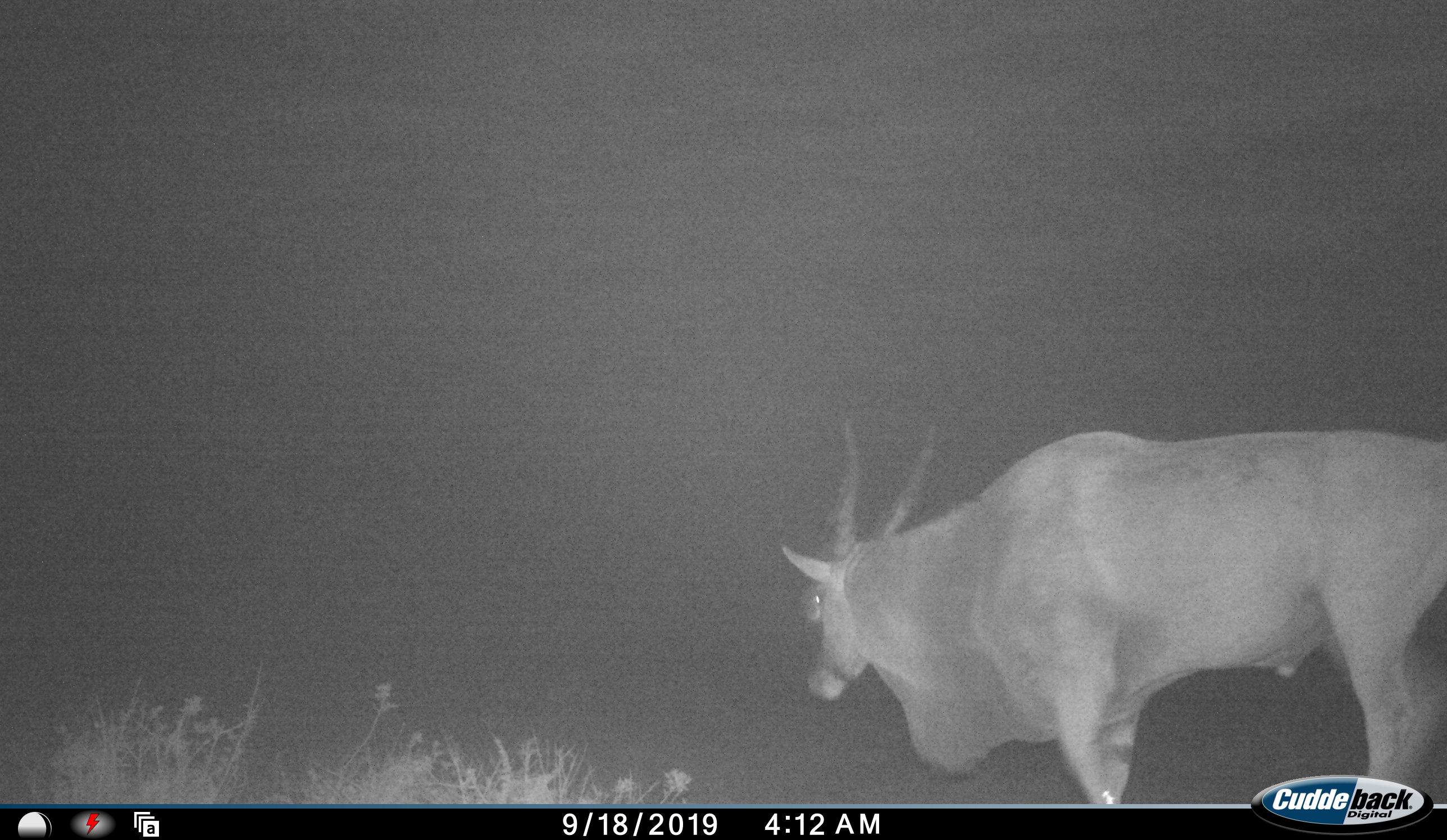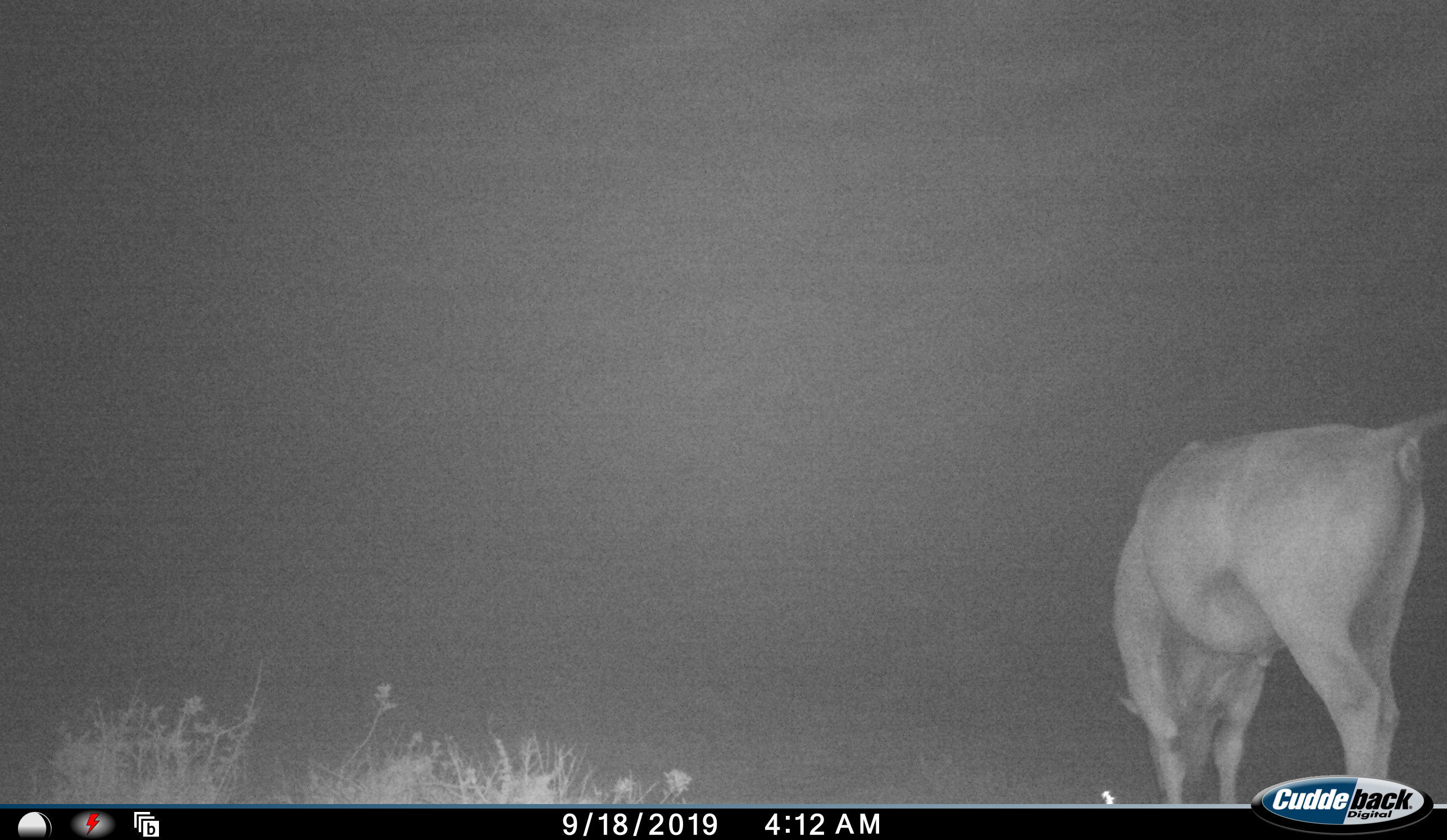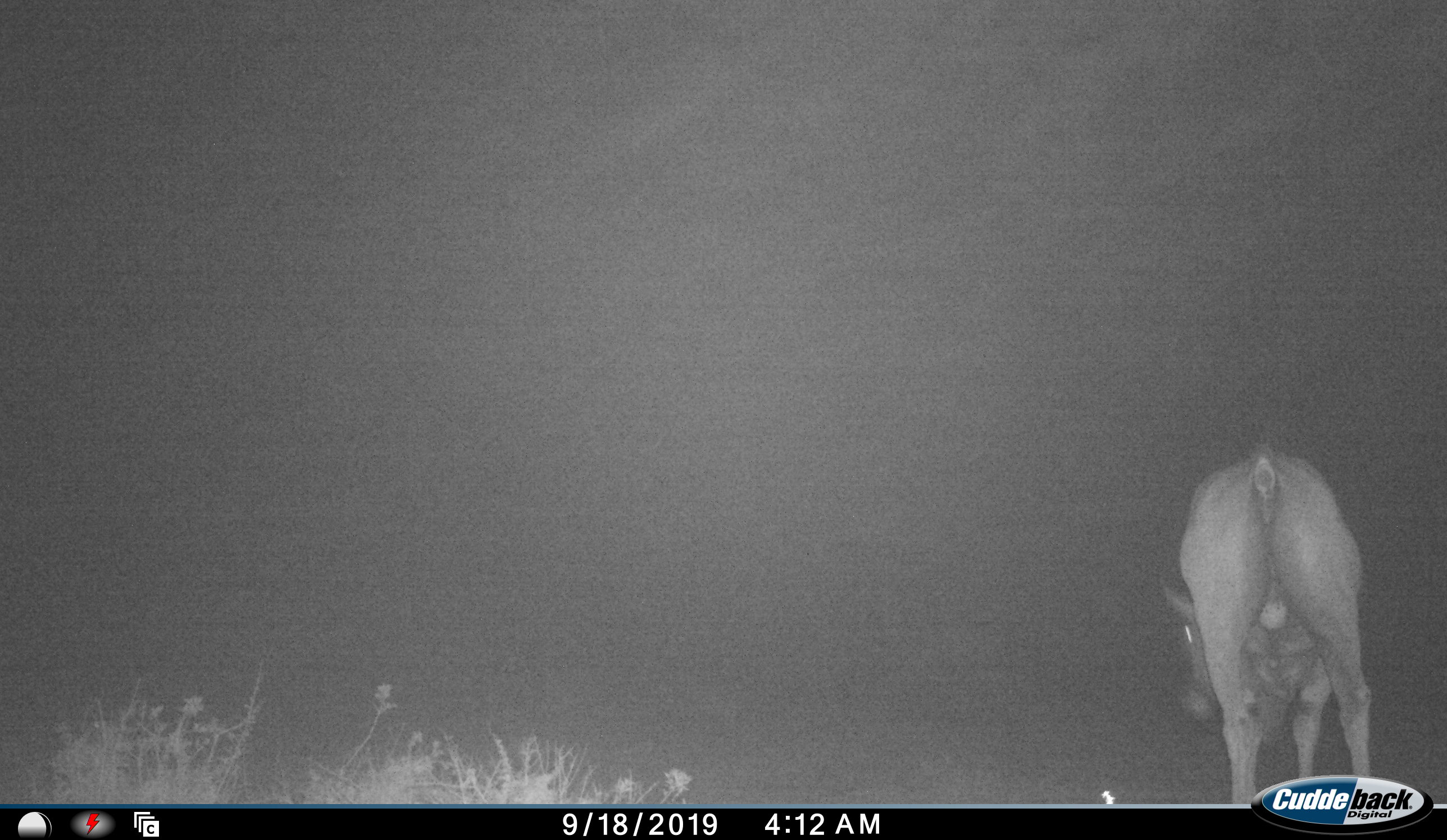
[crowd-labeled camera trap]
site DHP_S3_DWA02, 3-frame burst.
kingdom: Animalia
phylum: Chordata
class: Mammalia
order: Artiodactyla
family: Bovidae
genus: Tragelaphus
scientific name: Tragelaphus oryx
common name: eland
Eland (Tragelaphus oryx), count 1. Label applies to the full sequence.